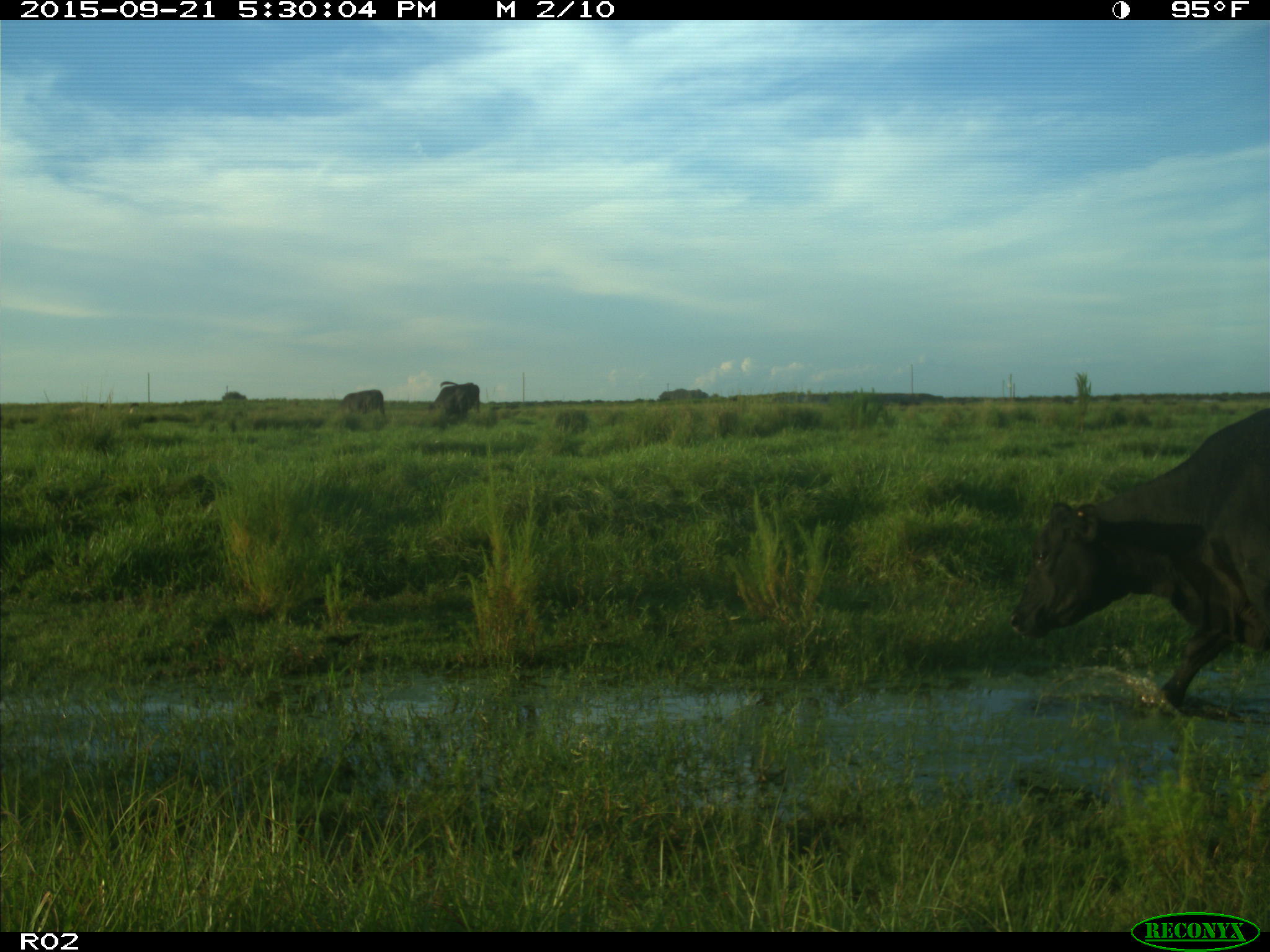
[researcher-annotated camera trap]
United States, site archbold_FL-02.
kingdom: Animalia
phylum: Chordata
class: Mammalia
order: Artiodactyla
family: Bovidae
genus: Bos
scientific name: Bos taurus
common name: domestic cow